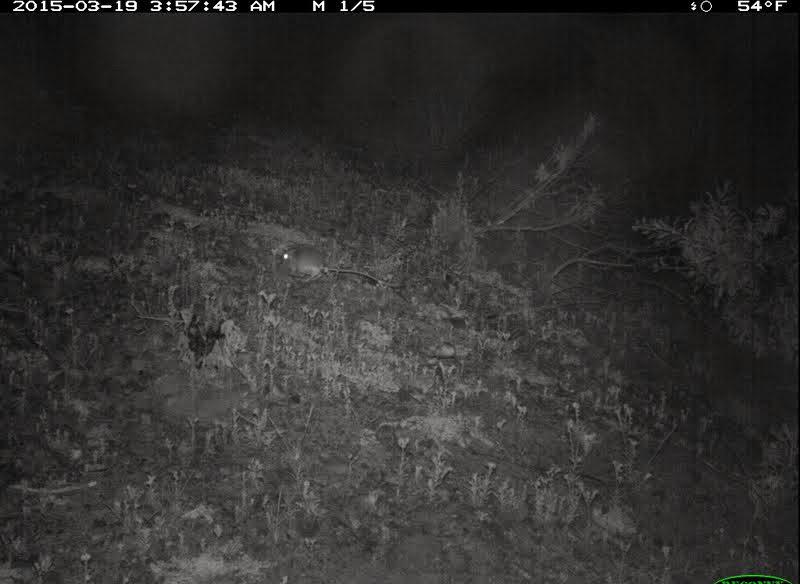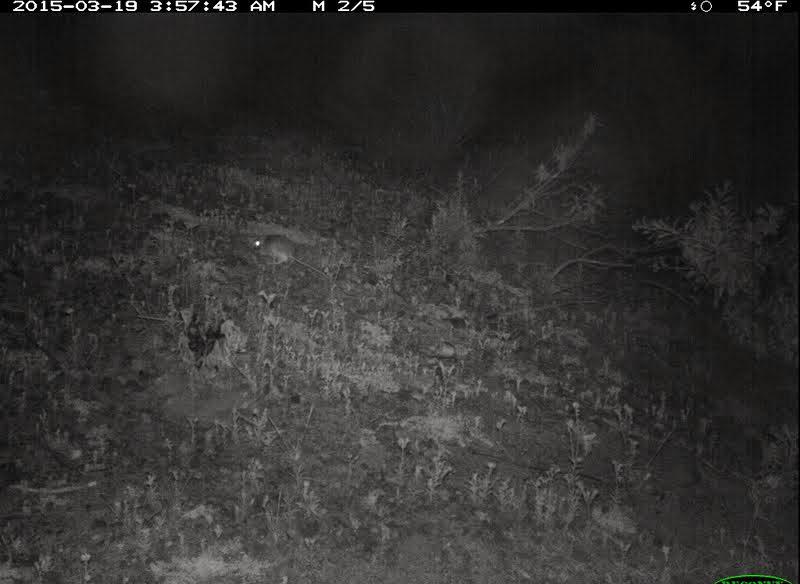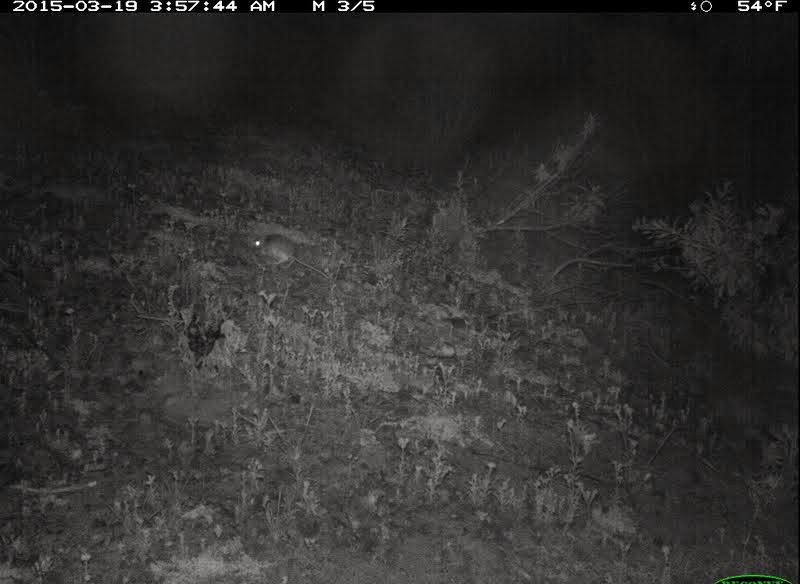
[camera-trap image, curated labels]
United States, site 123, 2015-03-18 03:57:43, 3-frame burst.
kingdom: Animalia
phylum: Chordata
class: Mammalia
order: Rodentia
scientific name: Rodentia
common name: rodent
Rodent (Rodentia).